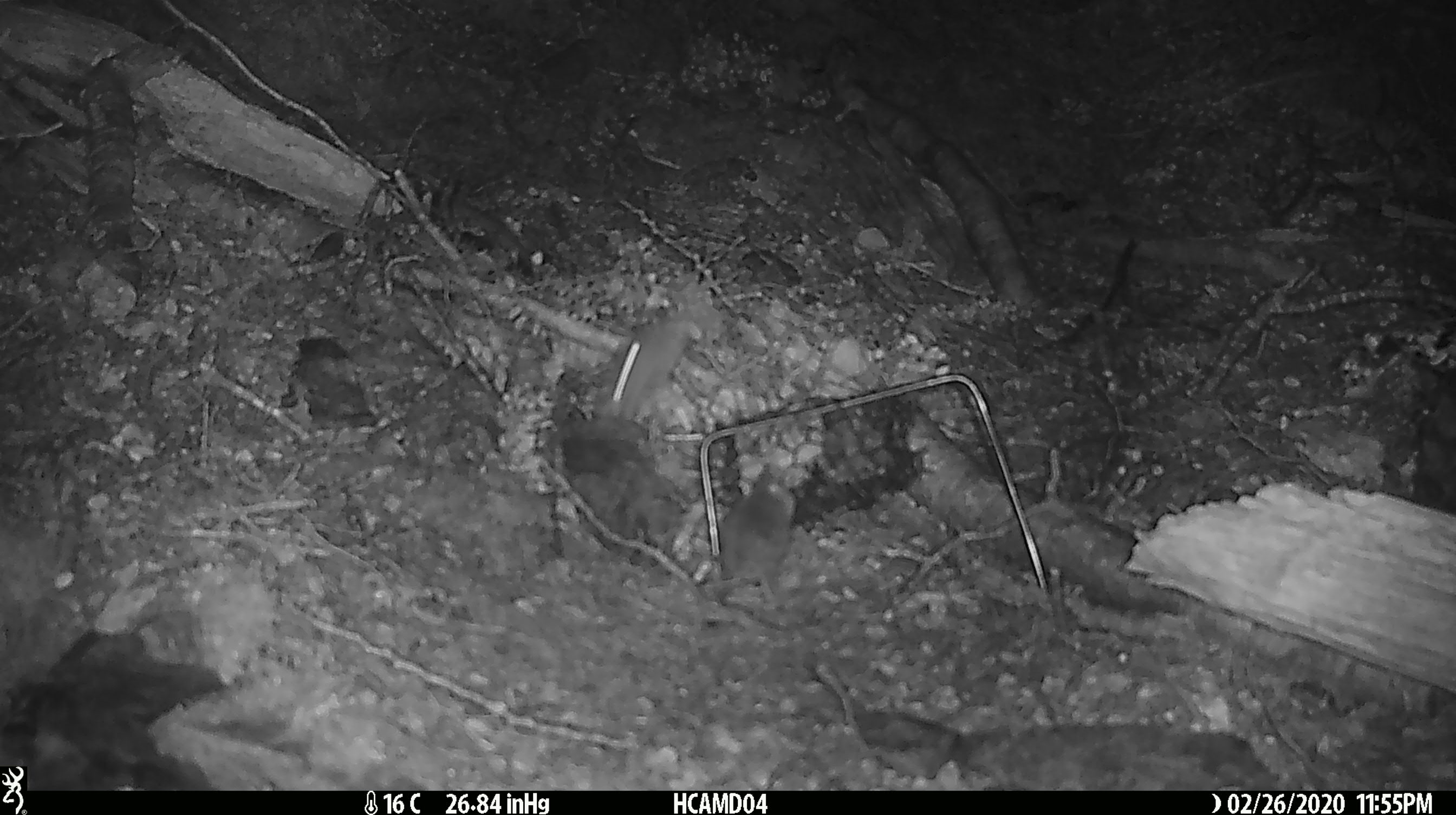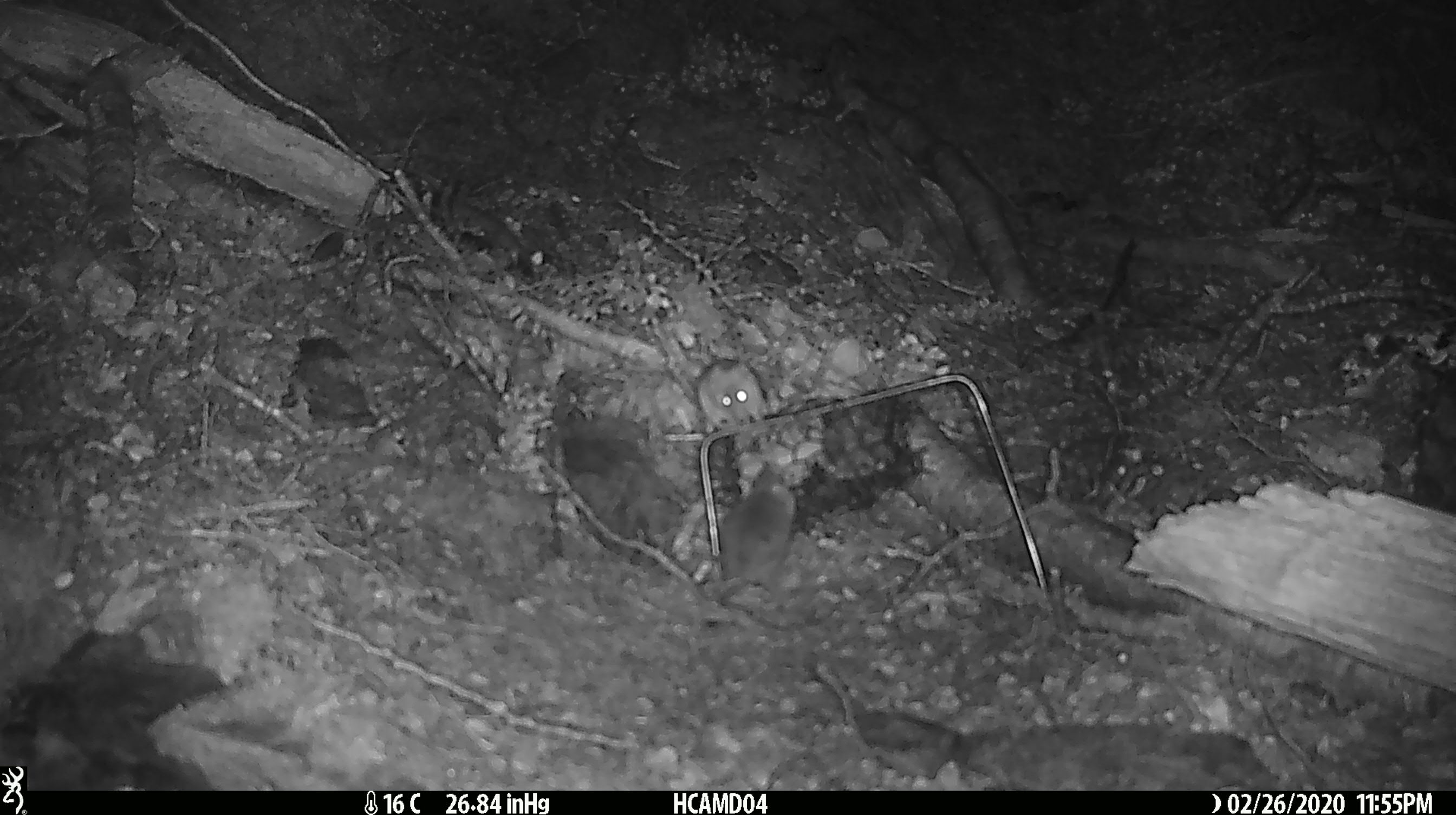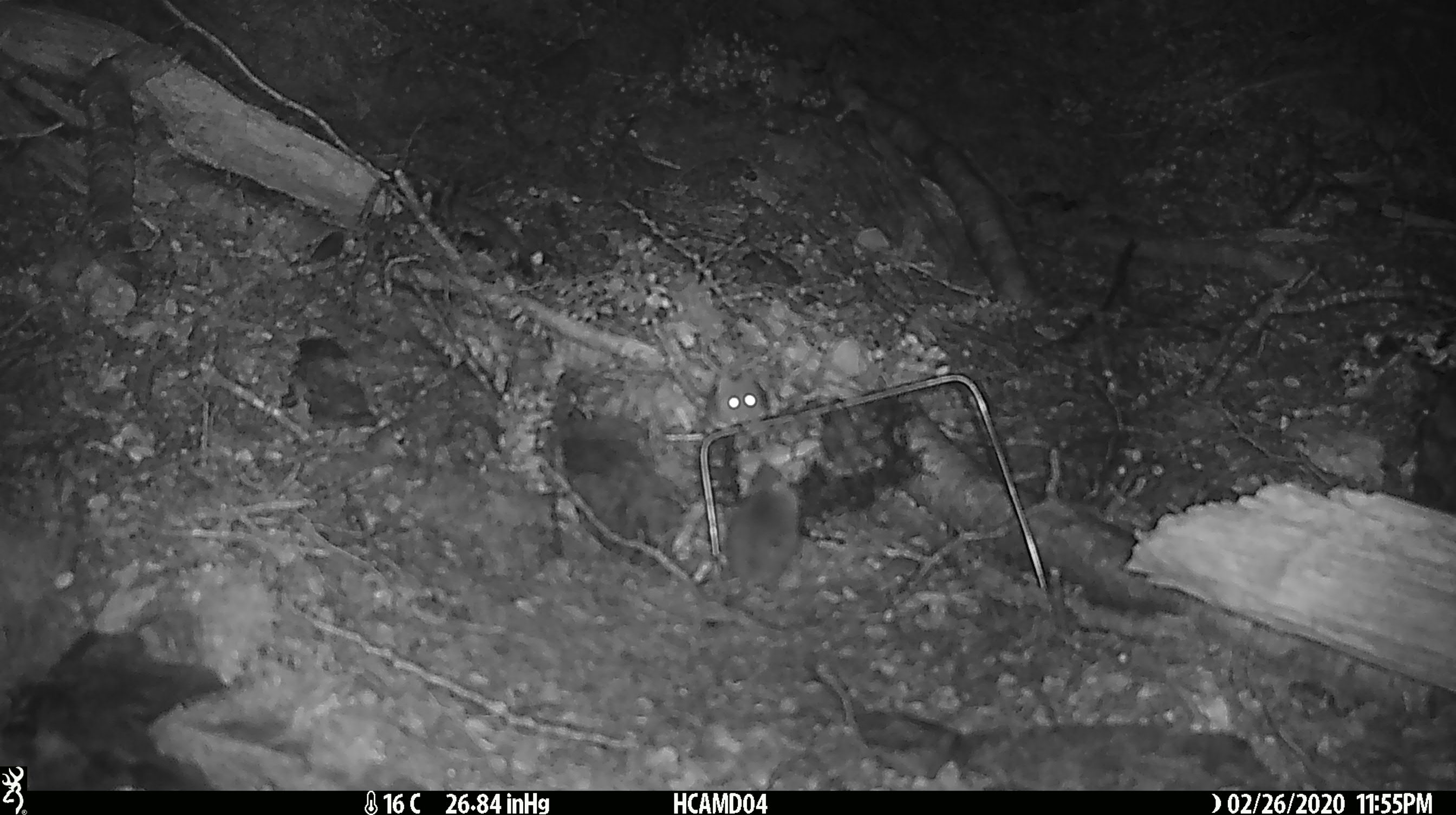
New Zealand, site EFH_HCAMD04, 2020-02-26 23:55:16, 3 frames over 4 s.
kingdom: Animalia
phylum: Chordata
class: Mammalia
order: Rodentia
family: Muridae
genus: Mus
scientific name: Mus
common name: mouse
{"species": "mouse (Mus)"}